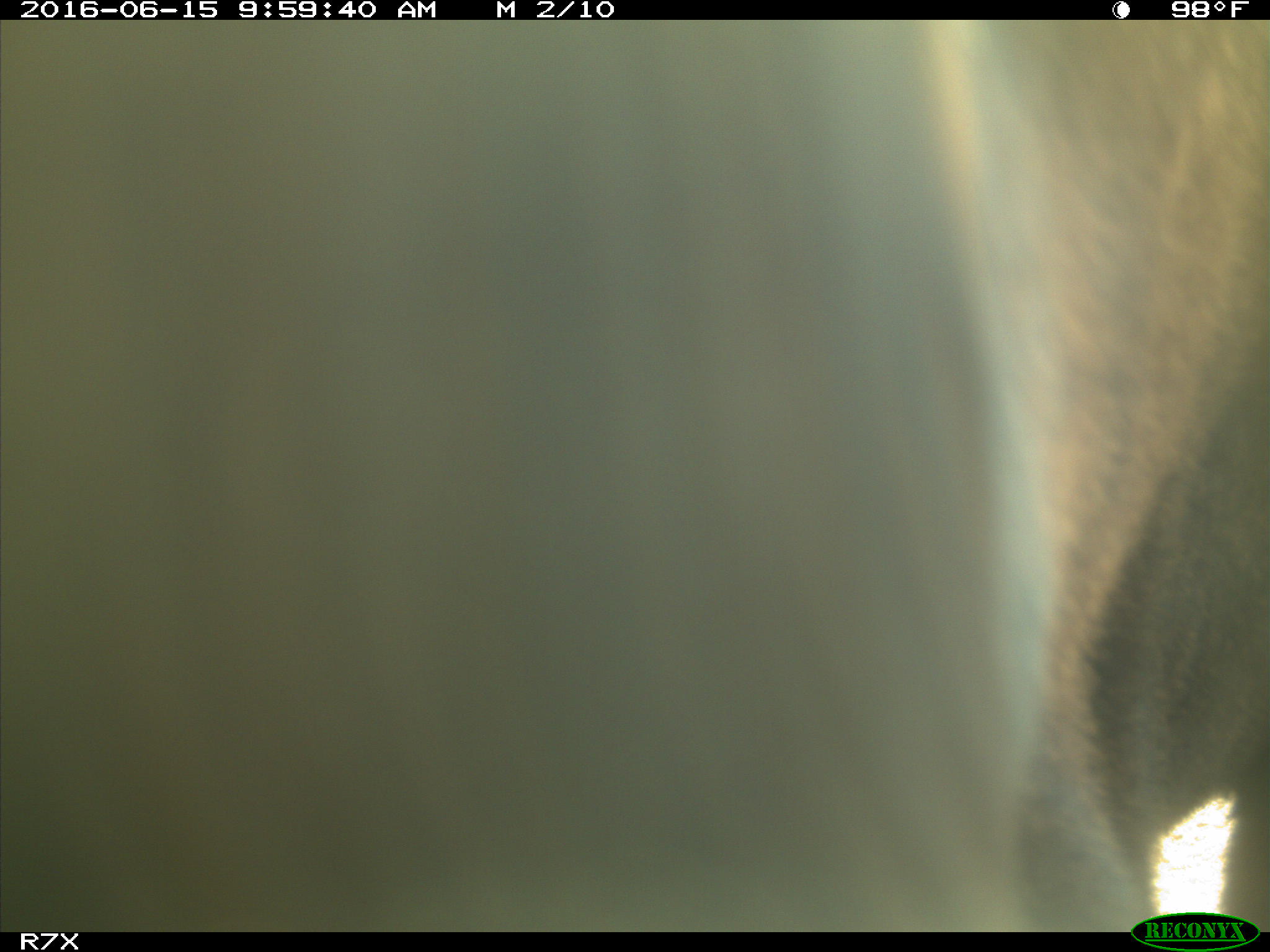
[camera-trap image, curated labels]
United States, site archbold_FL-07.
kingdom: Animalia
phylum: Chordata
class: Mammalia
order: Artiodactyla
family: Bovidae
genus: Bos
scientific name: Bos taurus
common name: domestic cow